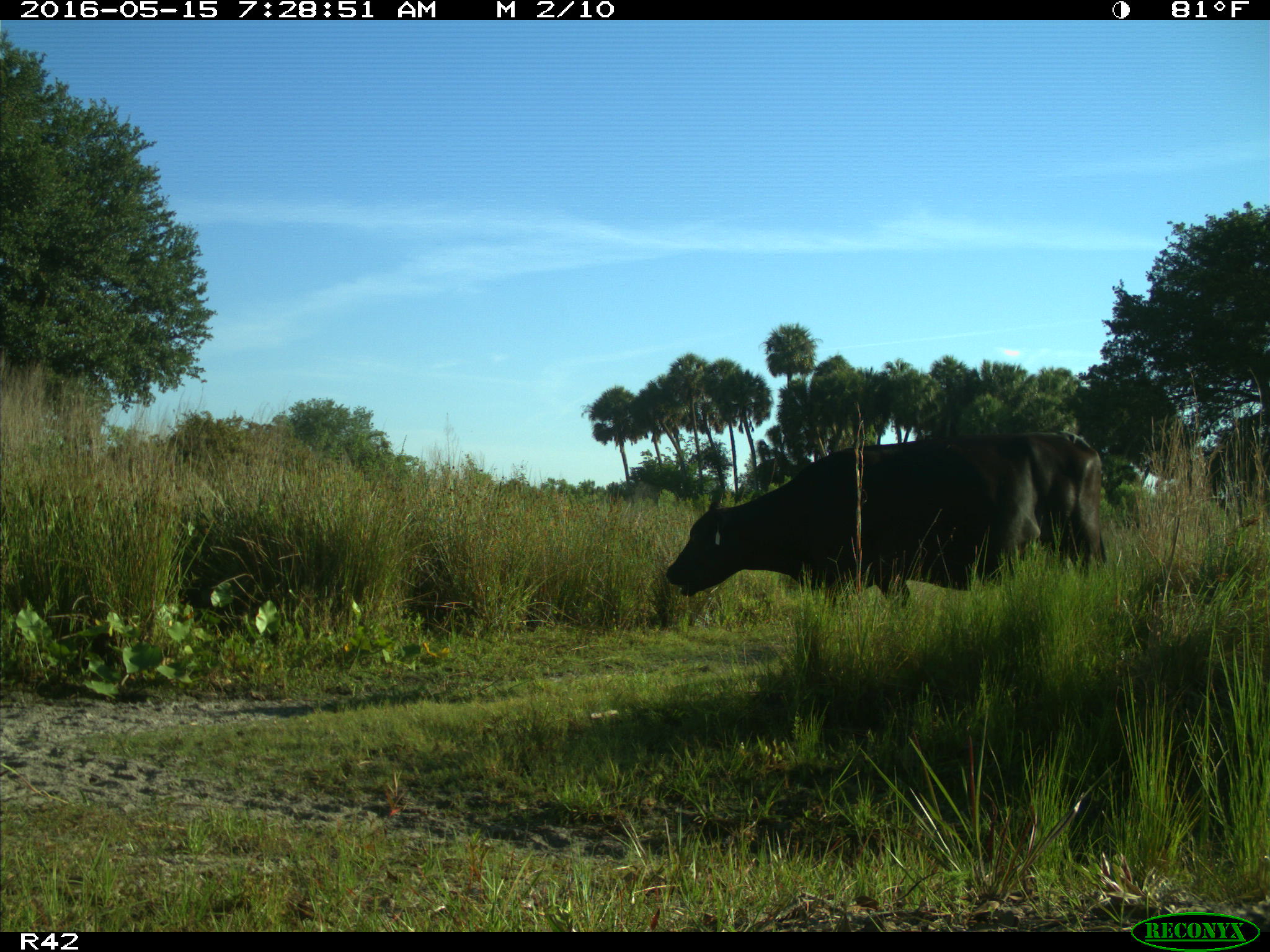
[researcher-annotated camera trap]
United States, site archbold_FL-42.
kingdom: Animalia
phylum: Chordata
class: Mammalia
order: Artiodactyla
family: Bovidae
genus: Bos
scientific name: Bos taurus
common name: domestic cow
Bos taurus (domestic cow).